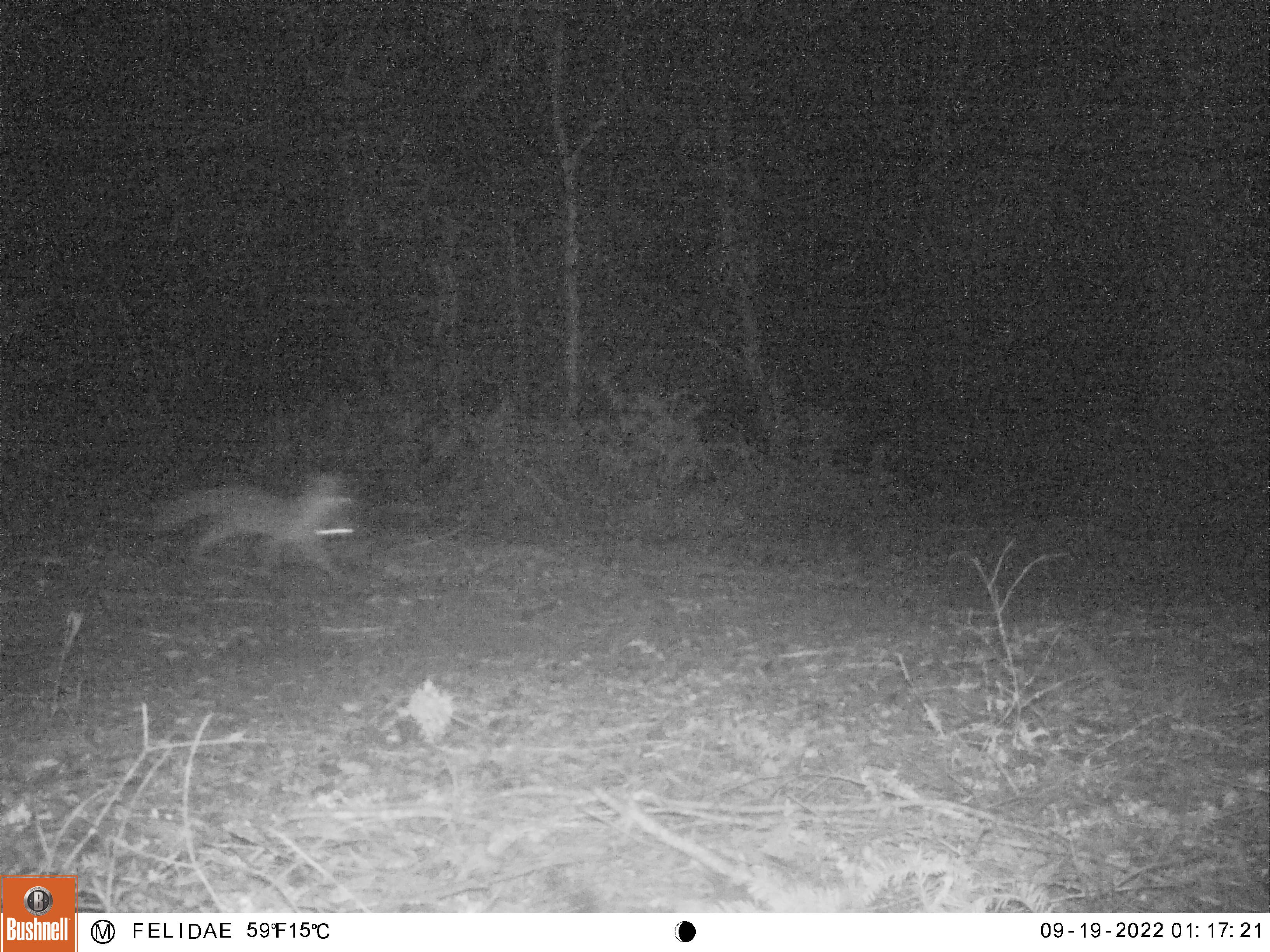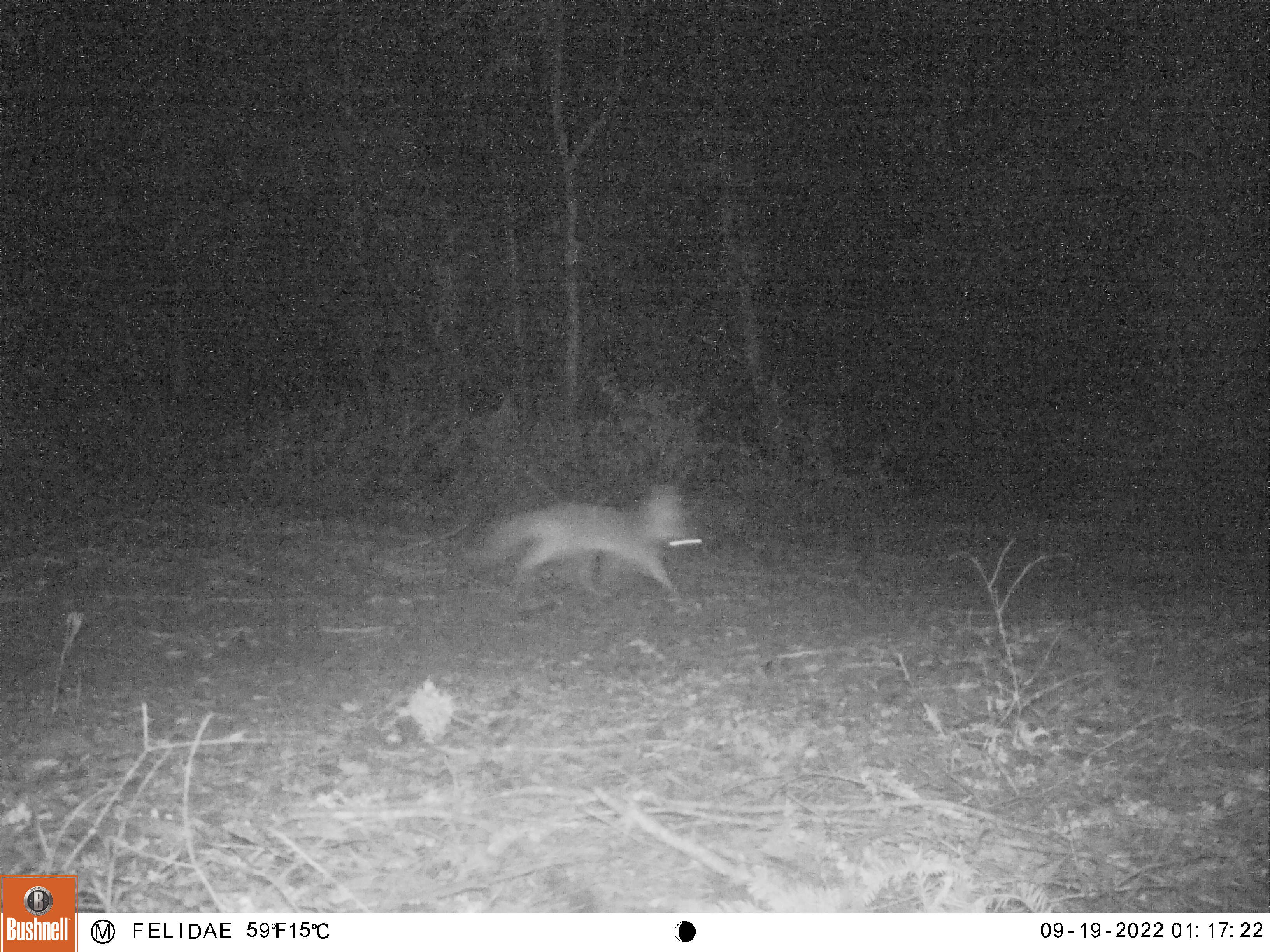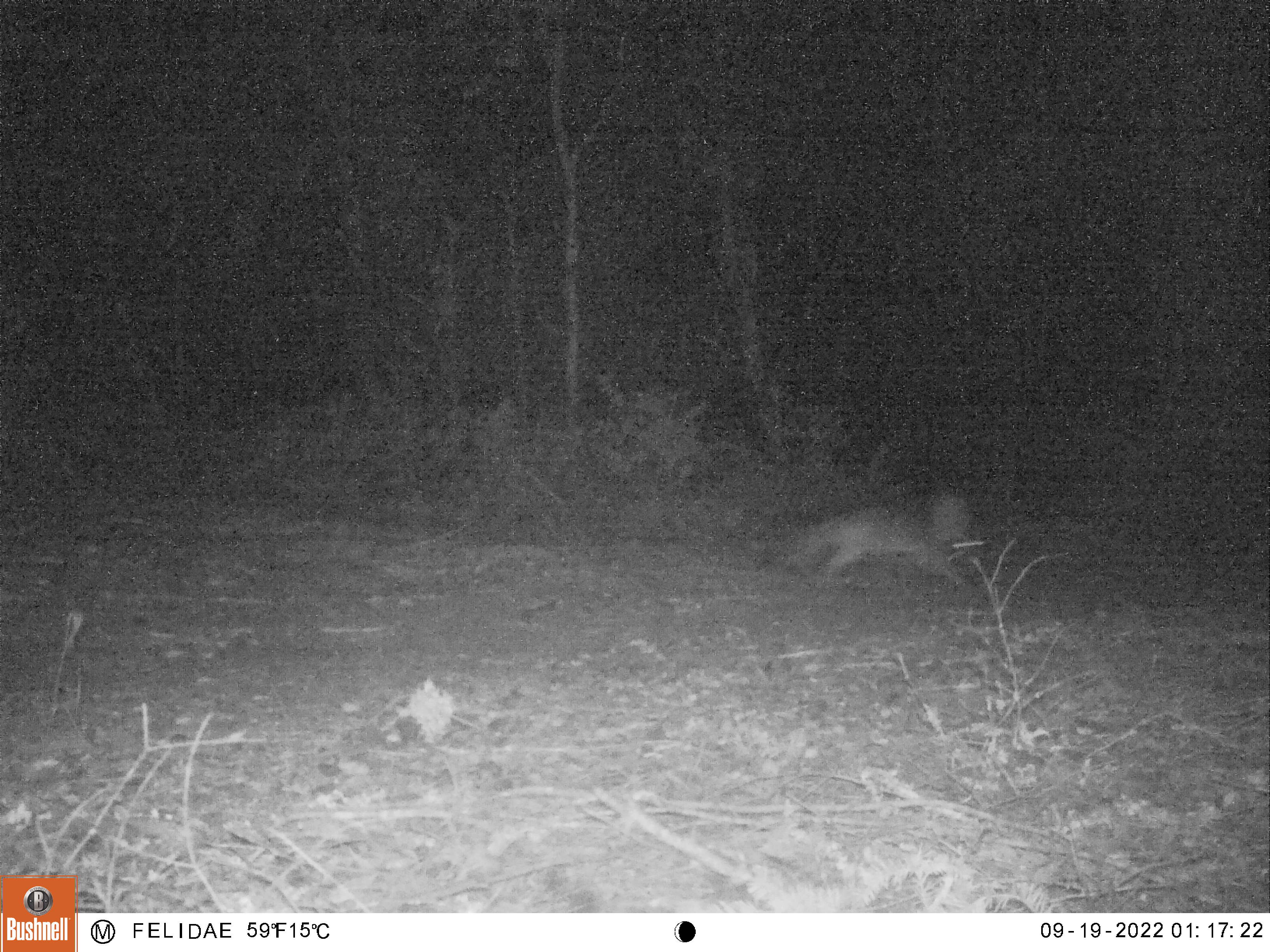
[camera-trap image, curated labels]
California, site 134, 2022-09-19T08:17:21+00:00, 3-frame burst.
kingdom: Animalia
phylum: Chordata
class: Mammalia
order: Carnivora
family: Canidae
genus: Urocyon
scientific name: Urocyon cinereoargenteus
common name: gray fox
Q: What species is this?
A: Gray fox (Urocyon cinereoargenteus).